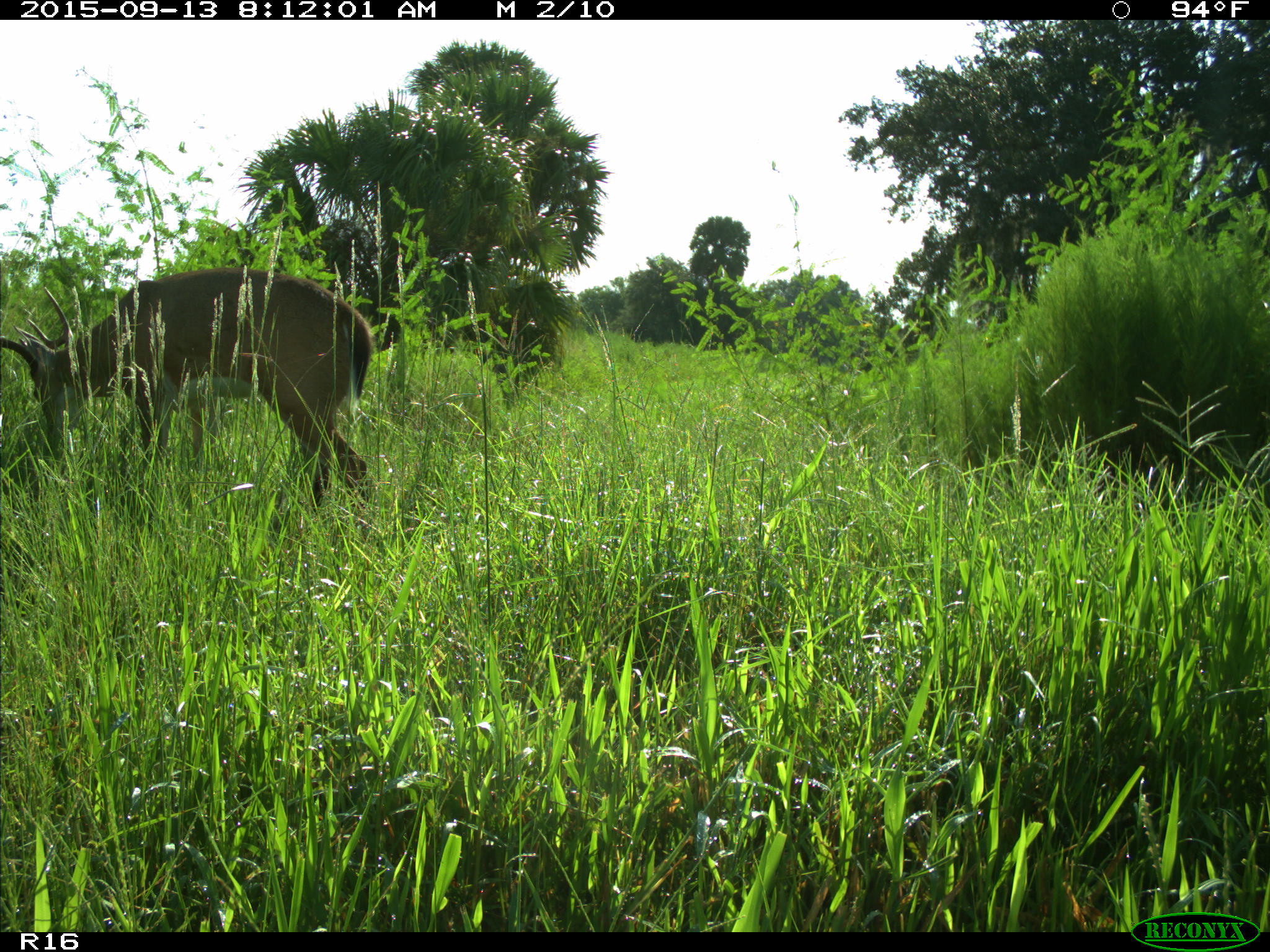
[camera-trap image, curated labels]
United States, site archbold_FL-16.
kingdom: Animalia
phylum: Chordata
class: Mammalia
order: Artiodactyla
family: Cervidae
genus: Odocoileus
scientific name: Odocoileus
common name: deer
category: unidentified deer